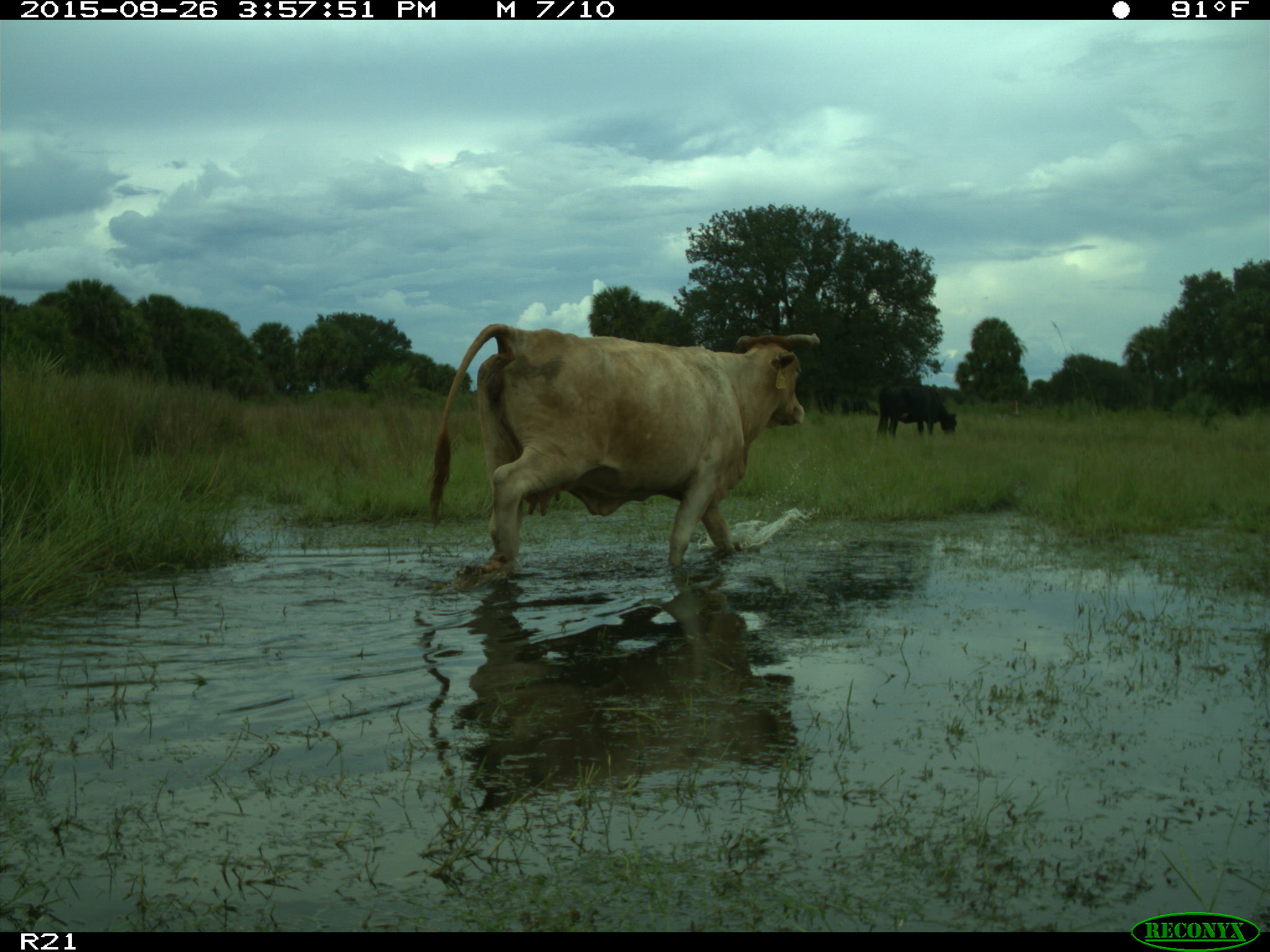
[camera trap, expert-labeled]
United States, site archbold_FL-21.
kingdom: Animalia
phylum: Chordata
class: Mammalia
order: Artiodactyla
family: Bovidae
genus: Bos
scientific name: Bos taurus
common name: domestic cow